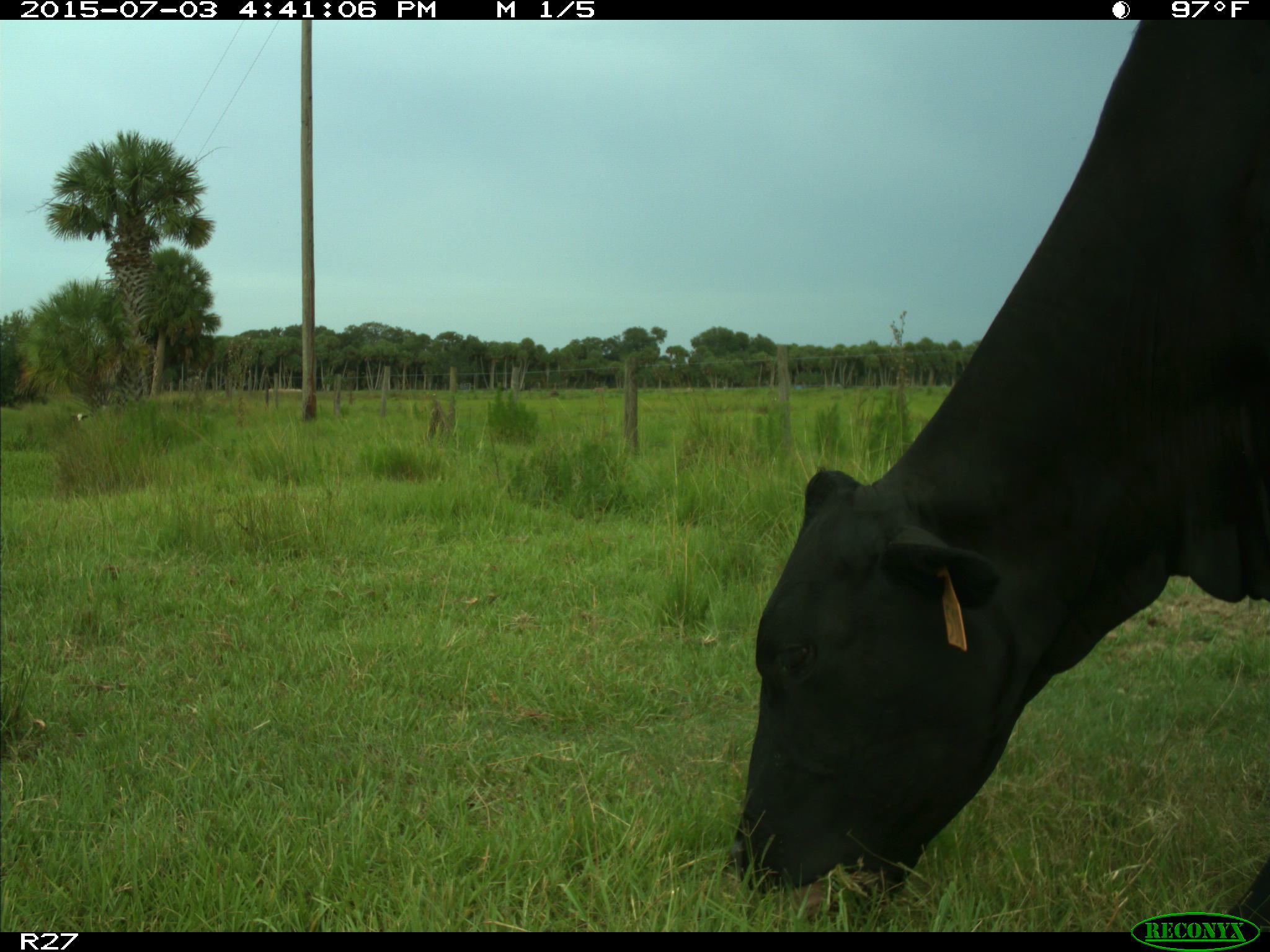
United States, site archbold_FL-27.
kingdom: Animalia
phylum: Chordata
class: Mammalia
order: Artiodactyla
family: Bovidae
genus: Bos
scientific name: Bos taurus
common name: domestic cow